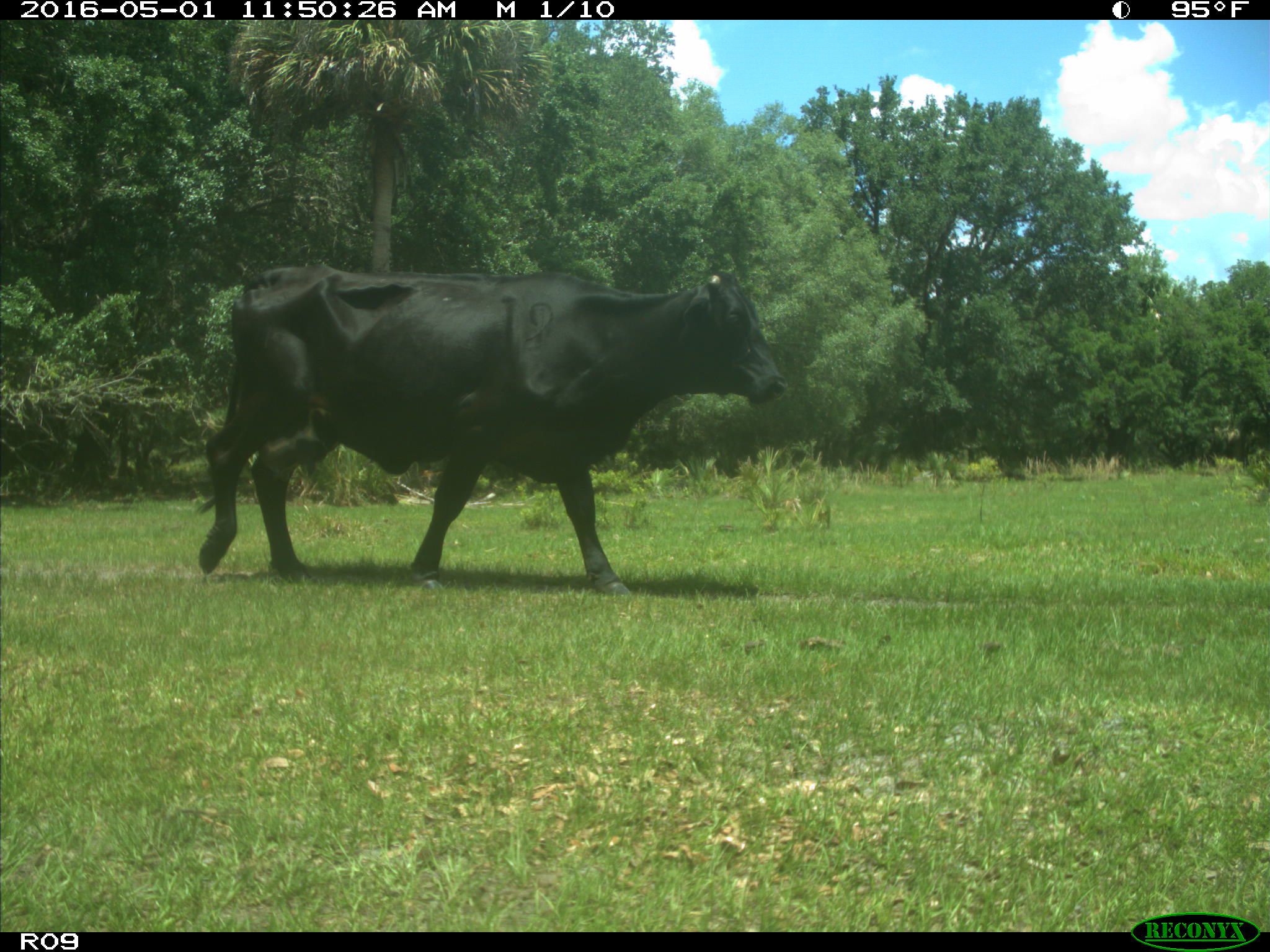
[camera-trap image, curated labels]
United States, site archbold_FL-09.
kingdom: Animalia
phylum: Chordata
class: Mammalia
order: Artiodactyla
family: Bovidae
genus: Bos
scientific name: Bos taurus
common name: domestic cow